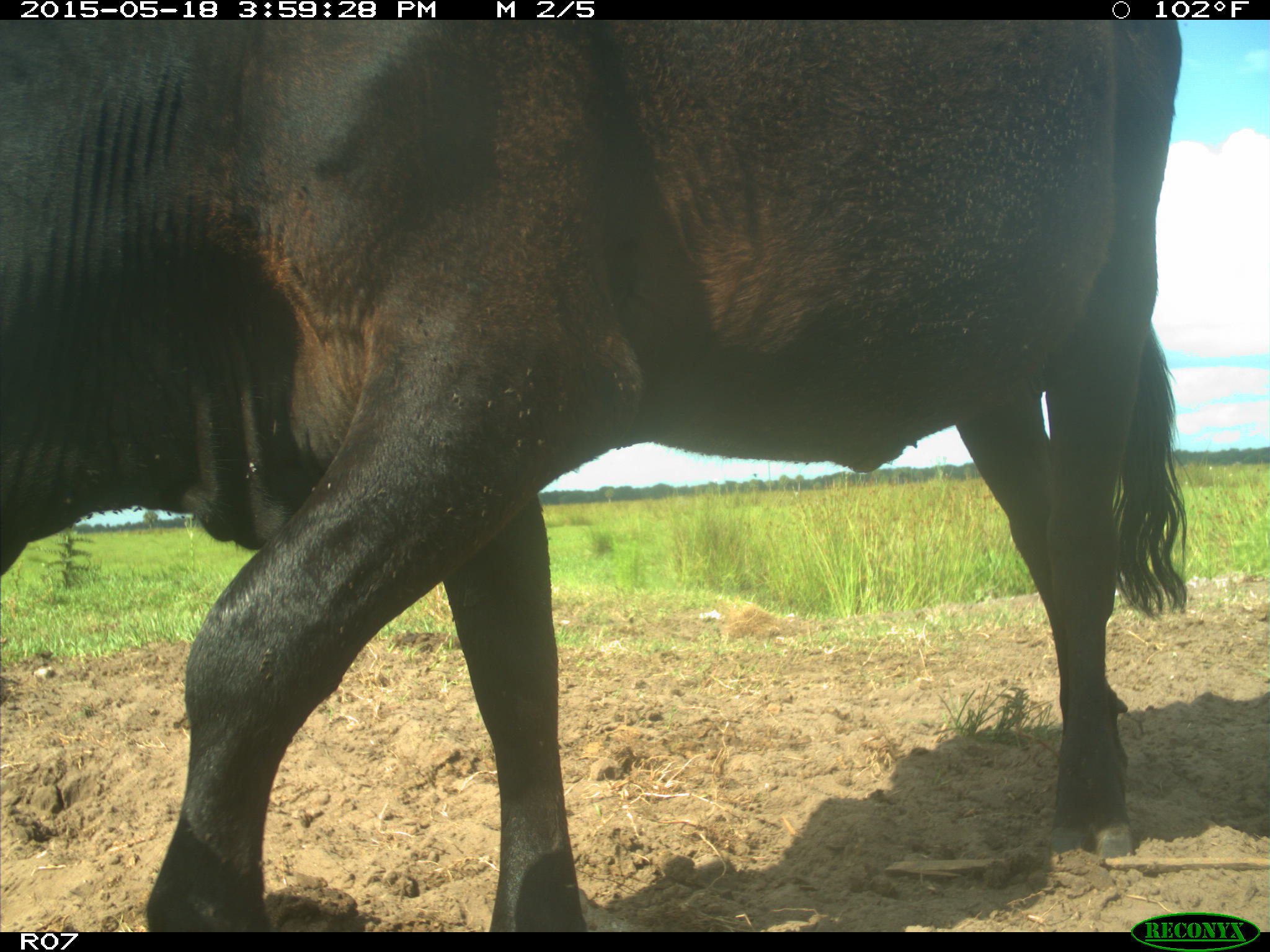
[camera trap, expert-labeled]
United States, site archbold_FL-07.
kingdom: Animalia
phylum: Chordata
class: Mammalia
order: Artiodactyla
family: Bovidae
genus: Bos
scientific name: Bos taurus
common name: domestic cow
Bos taurus (domestic cow).